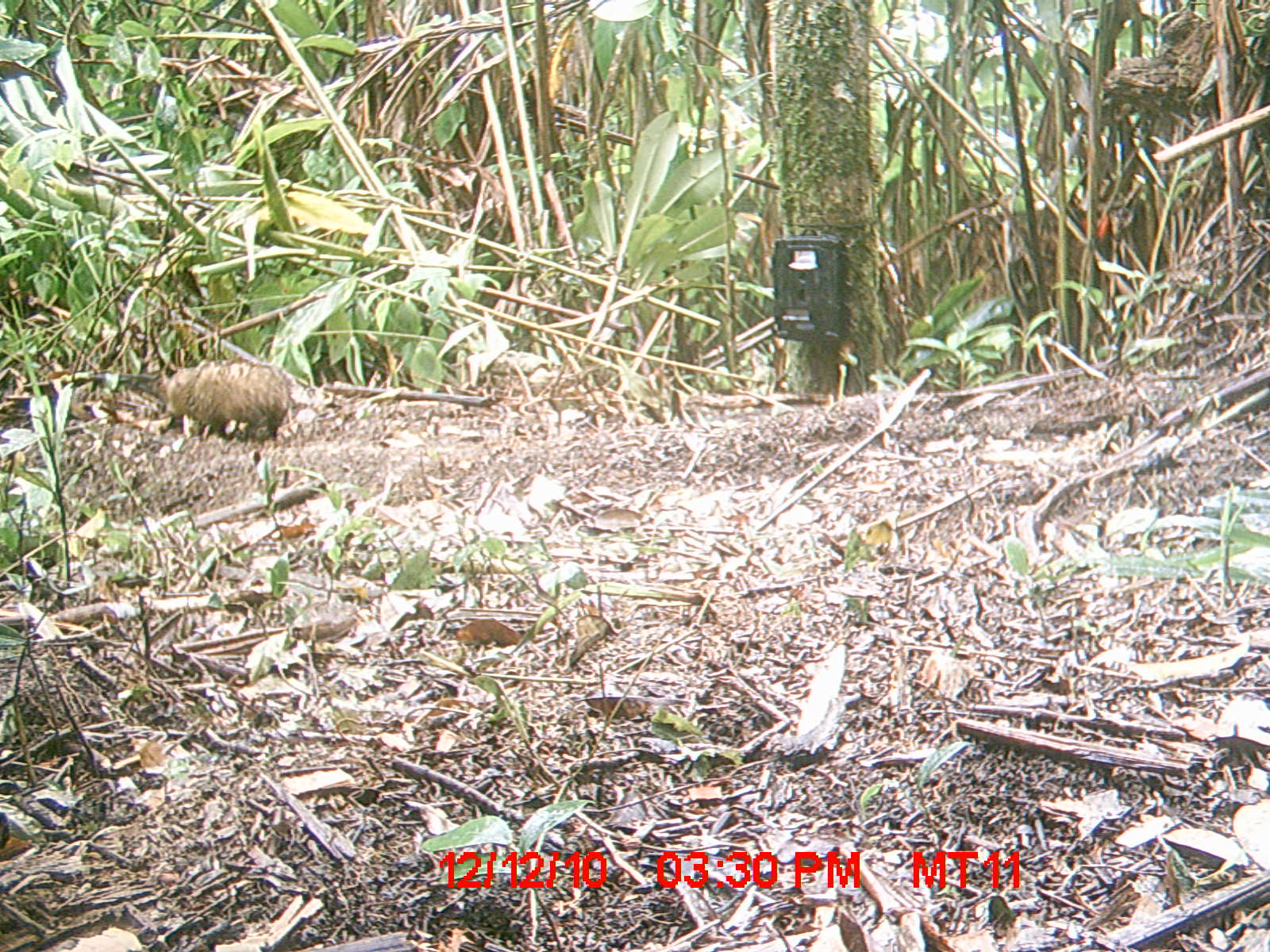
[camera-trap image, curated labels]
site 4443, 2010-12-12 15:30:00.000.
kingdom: Animalia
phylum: Chordata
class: Mammalia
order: Afrosoricida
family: Tenrecidae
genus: Tenrec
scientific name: Tenrec ecaudatus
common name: tailless tenrec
Tenrec ecaudatus (tailless tenrec), count 1.